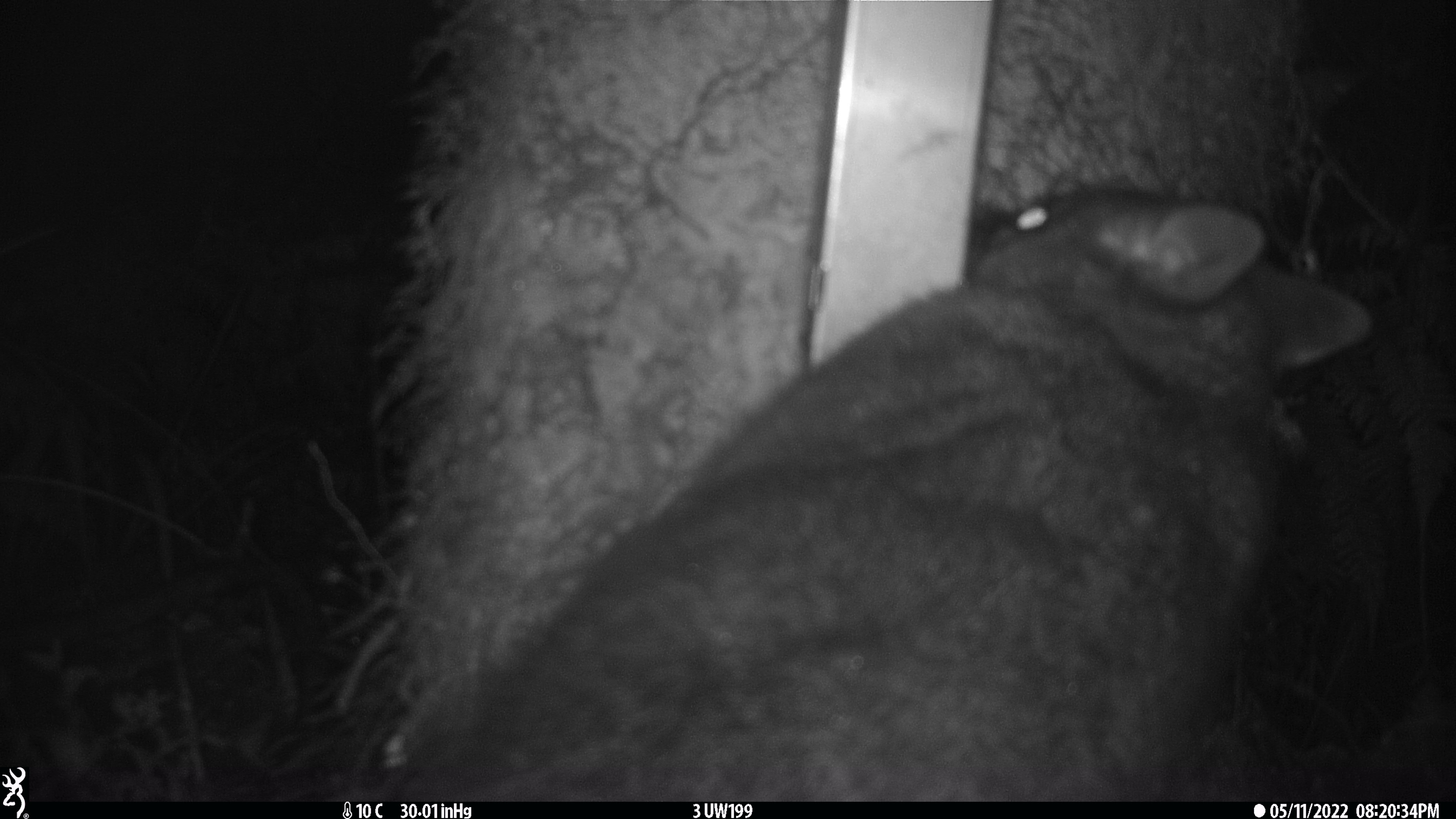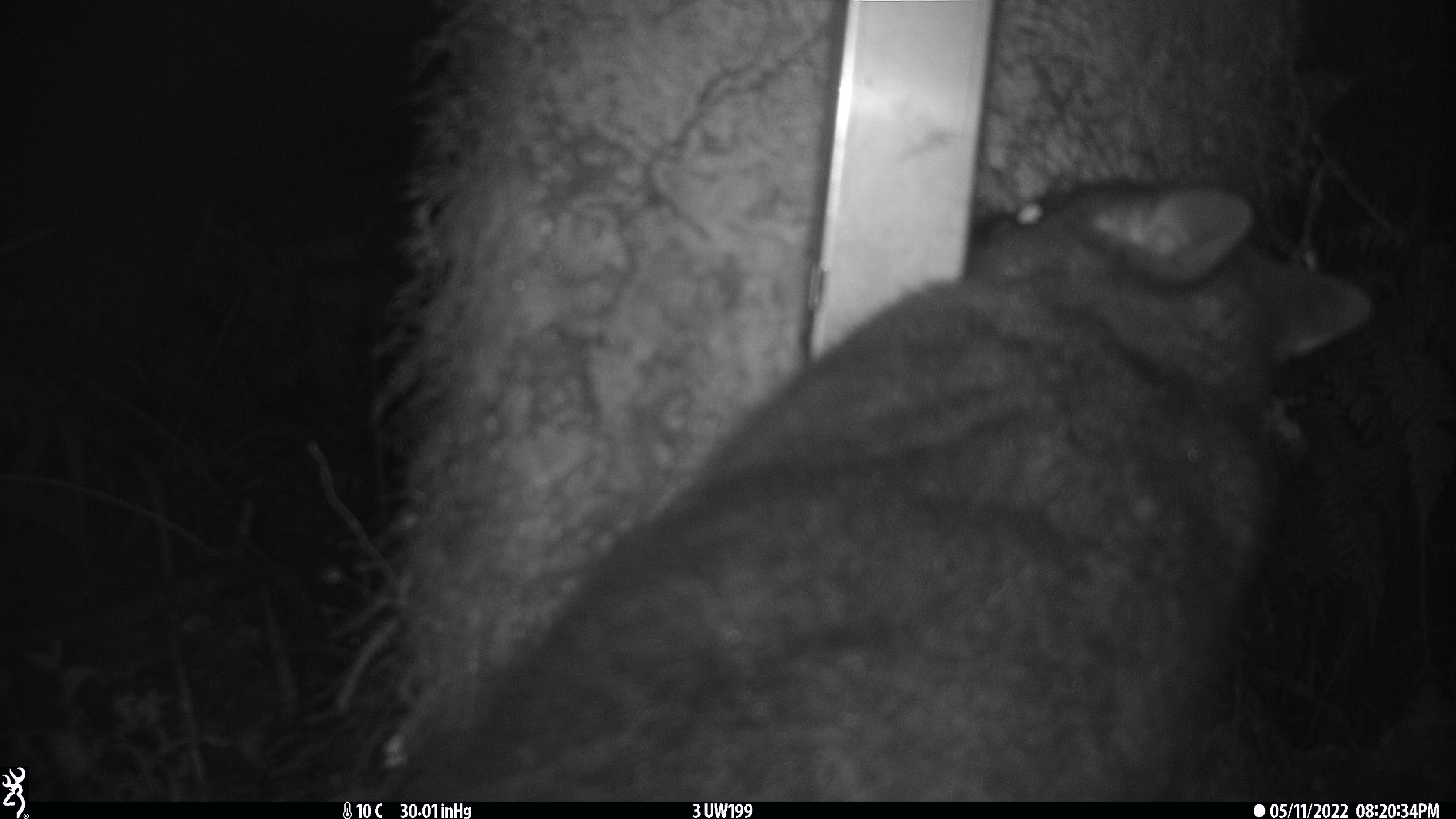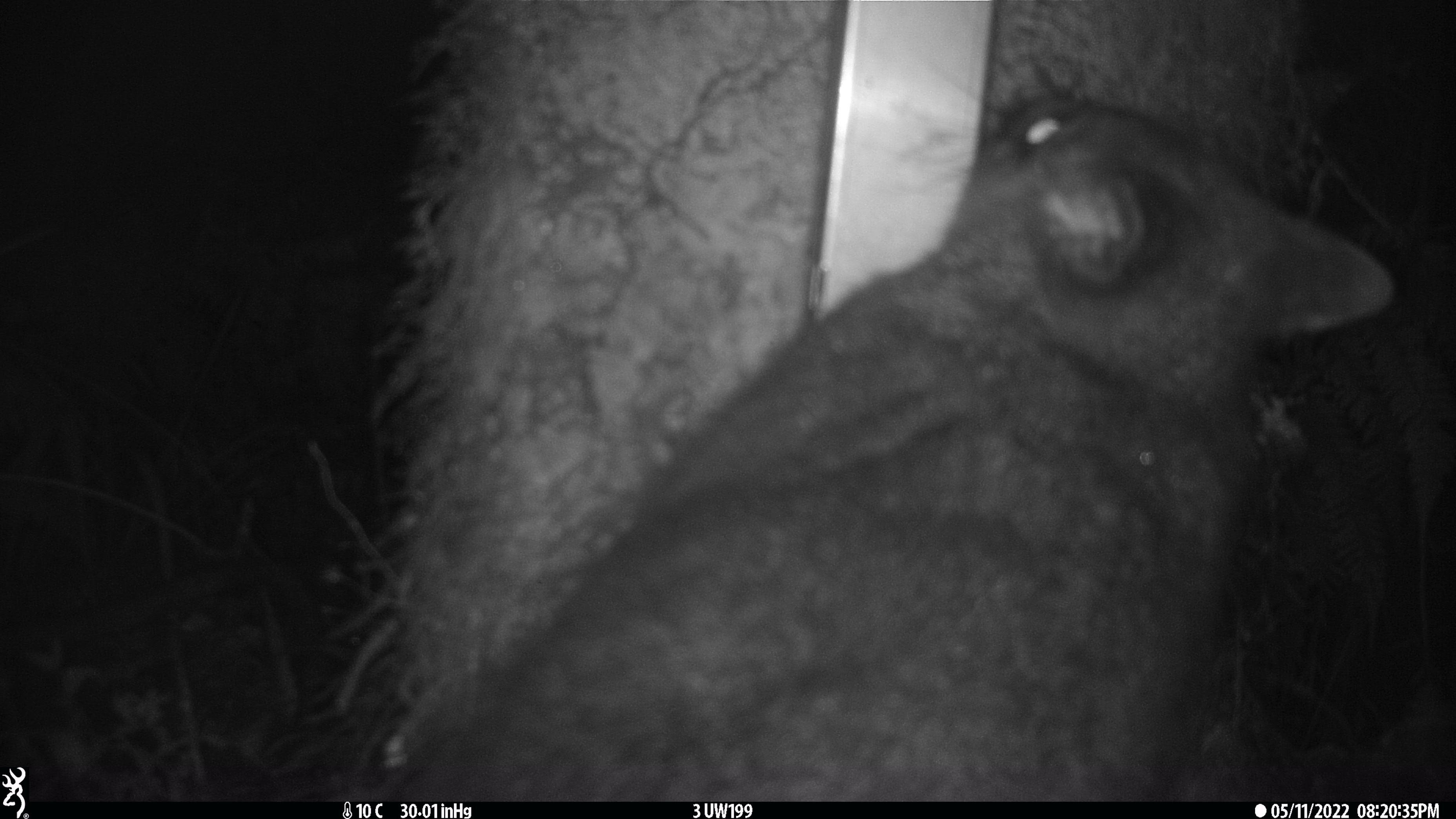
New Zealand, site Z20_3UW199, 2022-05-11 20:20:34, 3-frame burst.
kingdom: Animalia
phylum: Chordata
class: Mammalia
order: Diprotodontia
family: Phalangeridae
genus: Trichosurus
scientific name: Trichosurus vulpecula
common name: common brushtail possum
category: possum